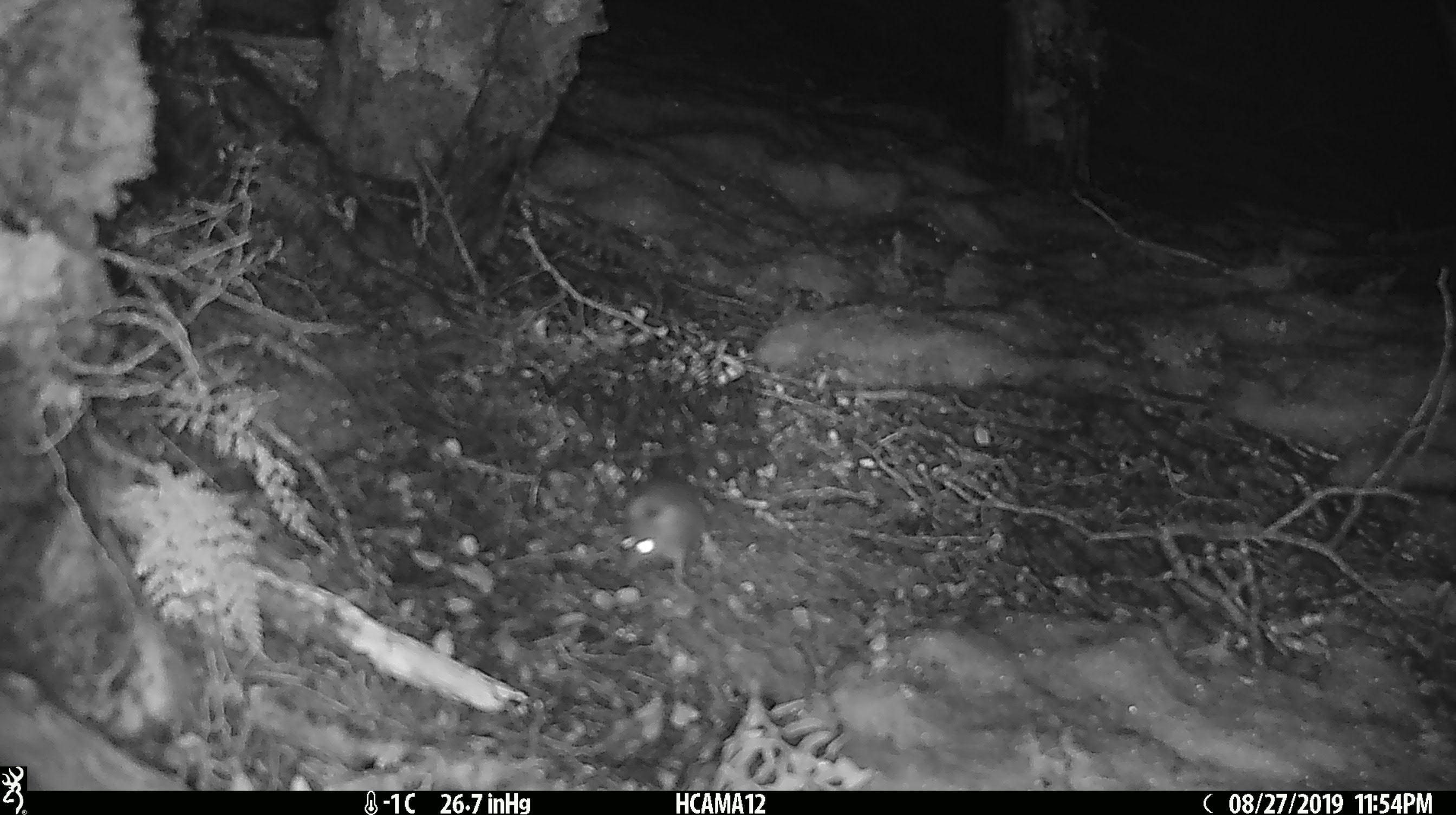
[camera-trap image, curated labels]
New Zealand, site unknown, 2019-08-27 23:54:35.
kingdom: Animalia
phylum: Chordata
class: Mammalia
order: Rodentia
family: Muridae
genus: Mus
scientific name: Mus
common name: mouse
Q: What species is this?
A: Mouse (Mus).